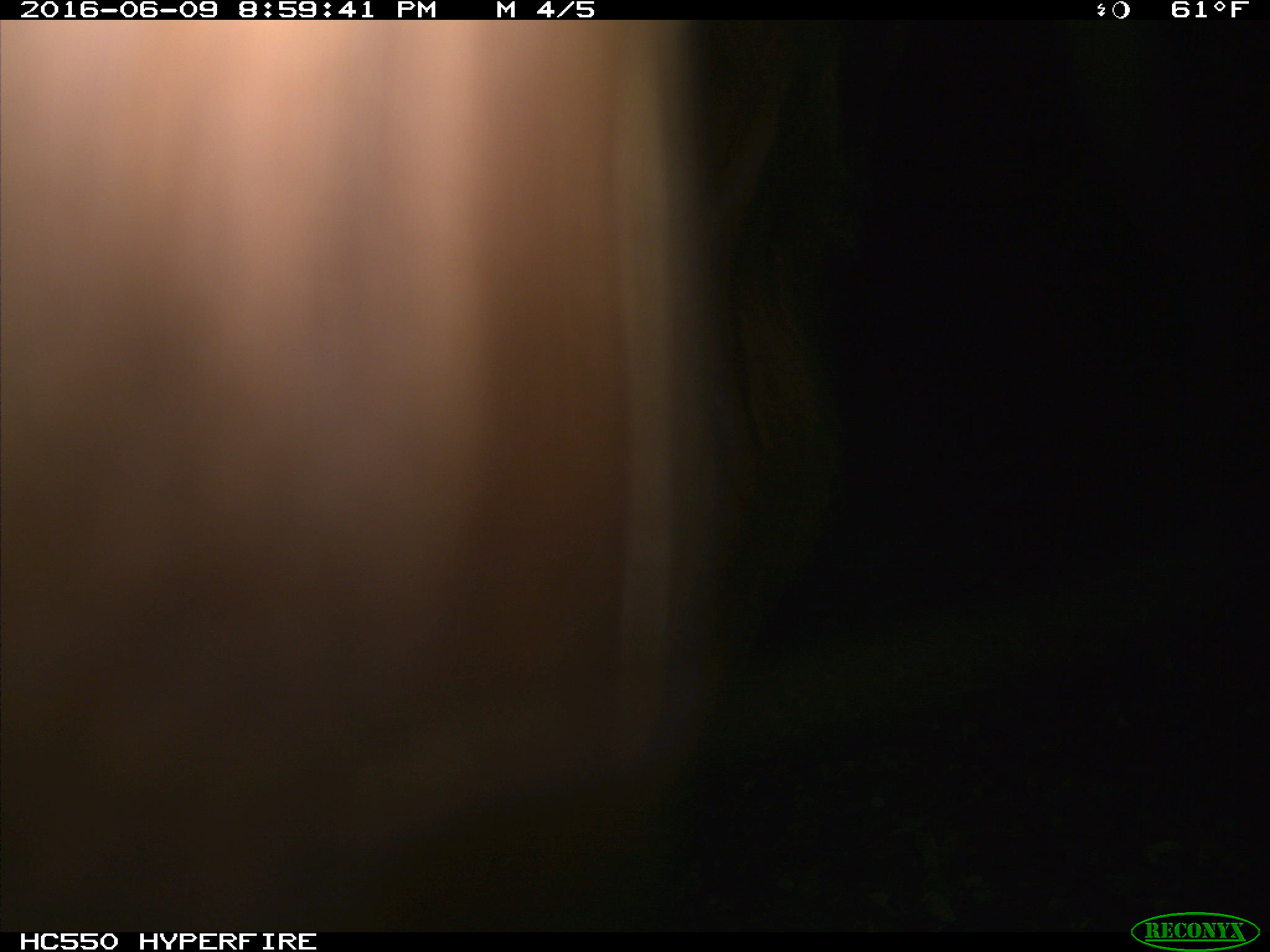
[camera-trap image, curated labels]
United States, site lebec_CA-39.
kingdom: Animalia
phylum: Chordata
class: Mammalia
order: Artiodactyla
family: Bovidae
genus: Bos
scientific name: Bos taurus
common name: domestic cow